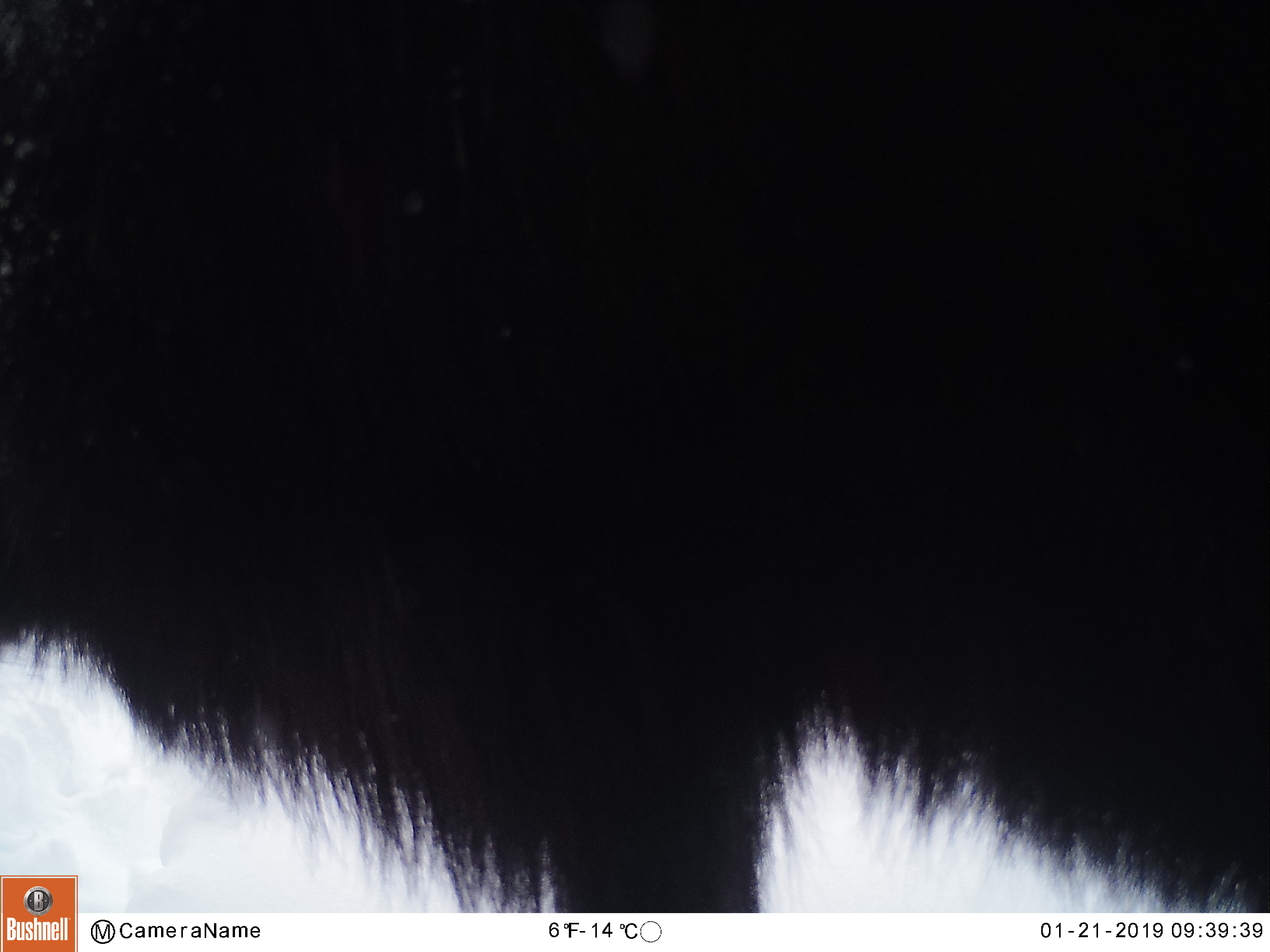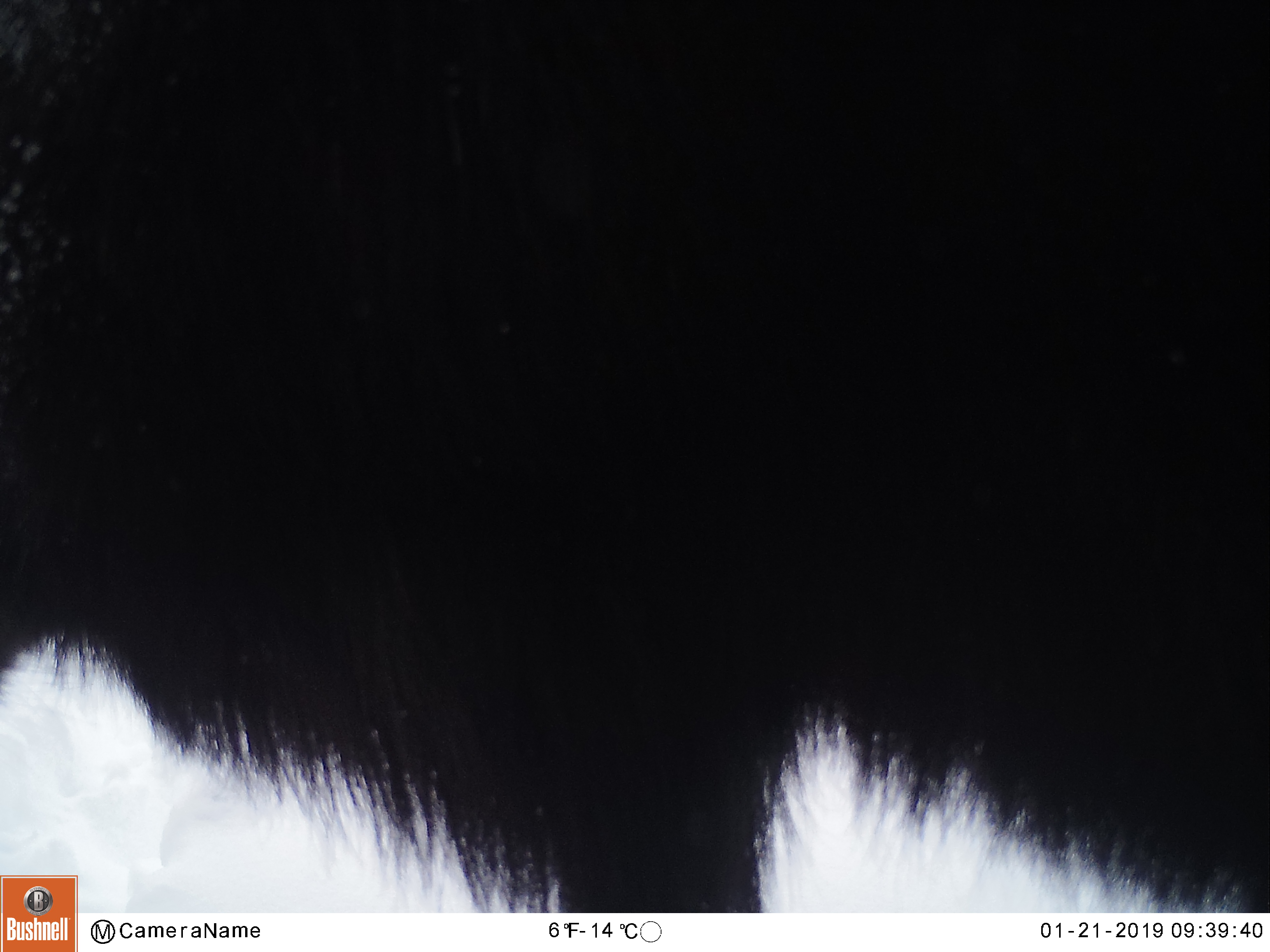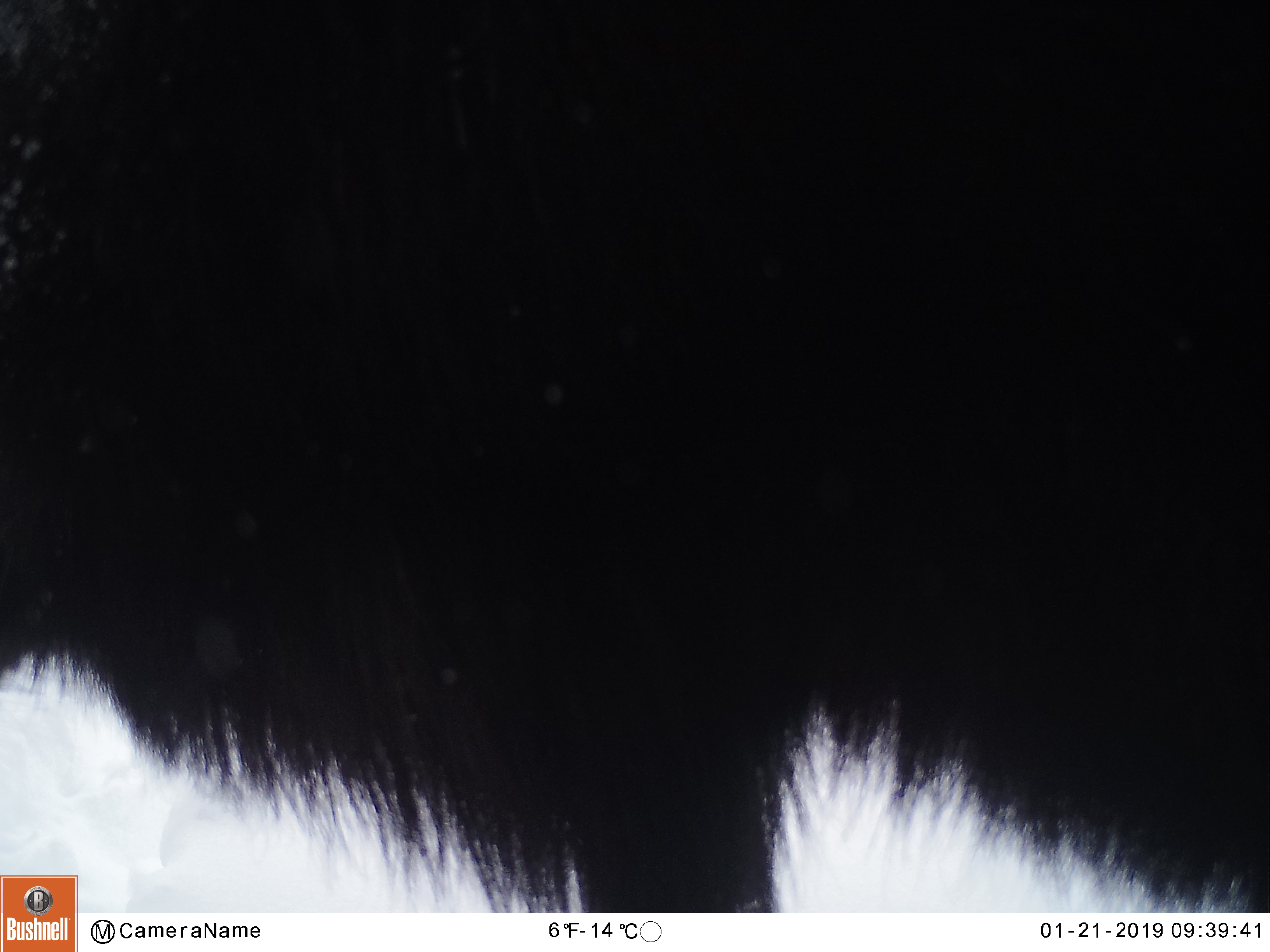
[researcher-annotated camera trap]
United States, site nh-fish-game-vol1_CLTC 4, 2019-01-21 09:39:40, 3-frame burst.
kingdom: Animalia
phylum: Chordata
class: Mammalia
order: Artiodactyla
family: Cervidae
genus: Alces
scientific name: Alces alces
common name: moose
Moose (Alces alces).